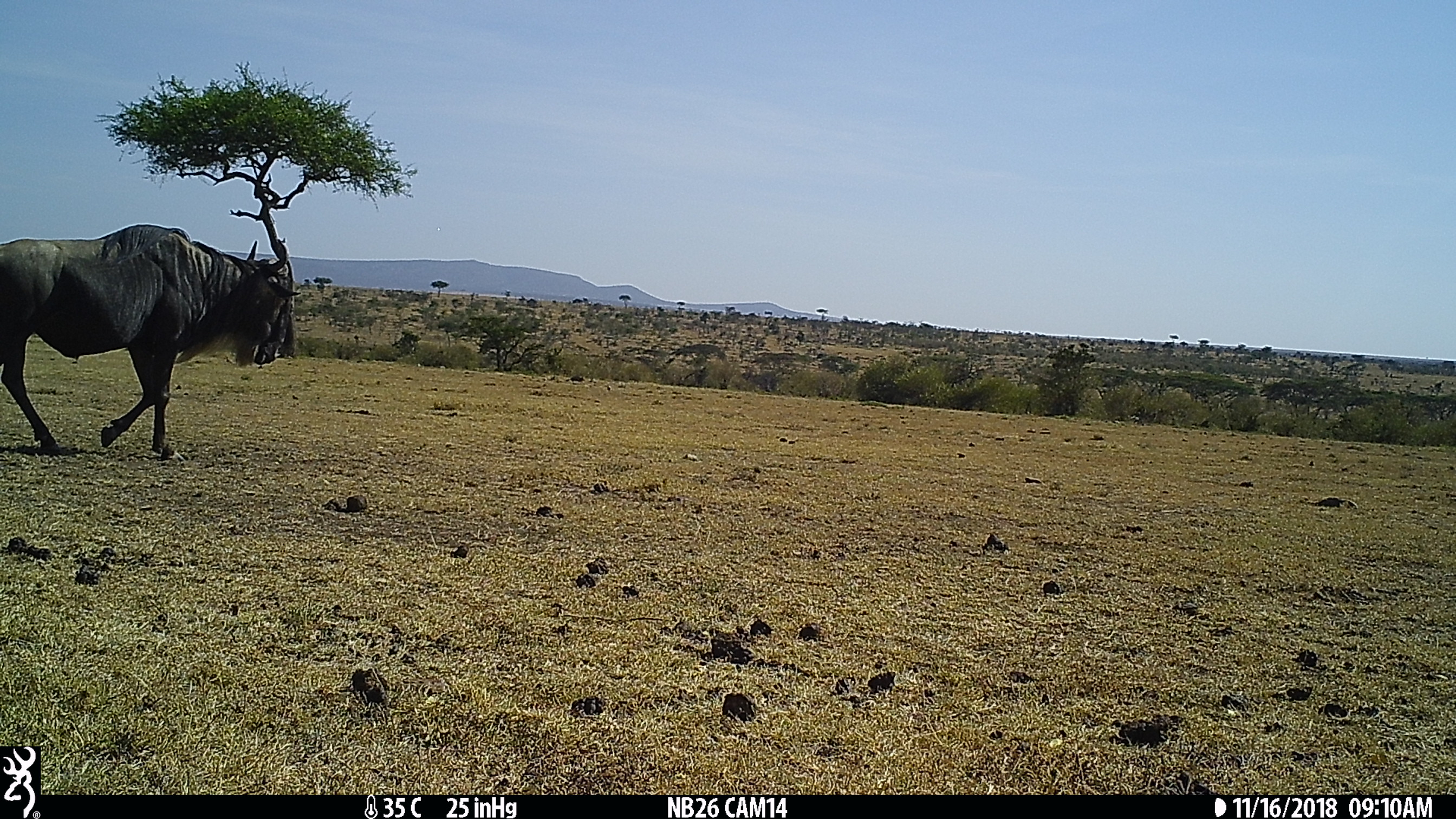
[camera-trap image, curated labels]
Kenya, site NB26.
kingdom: Animalia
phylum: Chordata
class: Mammalia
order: Artiodactyla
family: Bovidae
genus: Connochaetes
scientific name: Connochaetes taurinus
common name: blue wildebeest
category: wildebeest